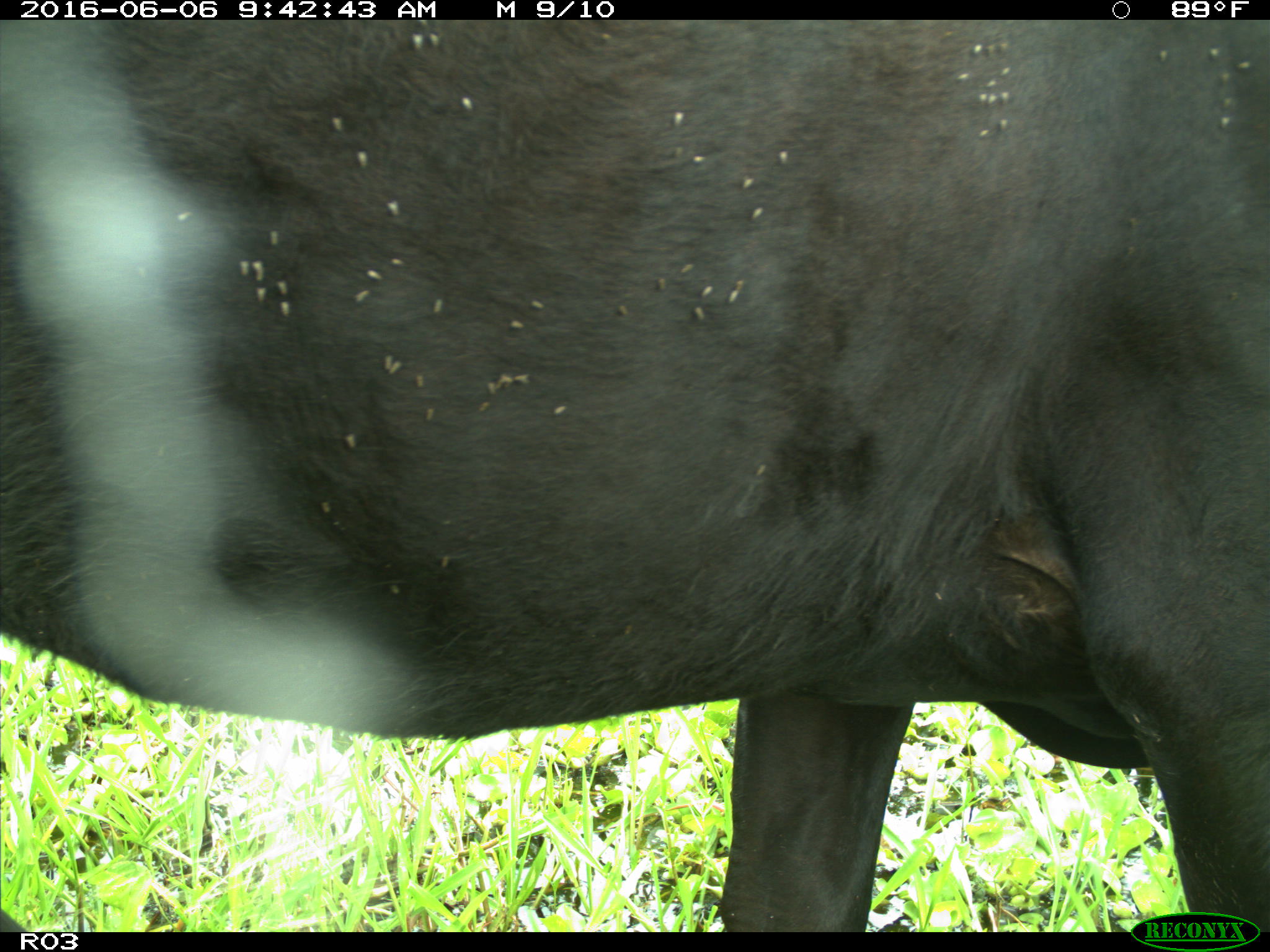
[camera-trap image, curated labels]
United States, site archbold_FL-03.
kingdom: Animalia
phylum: Chordata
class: Mammalia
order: Artiodactyla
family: Bovidae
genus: Bos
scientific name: Bos taurus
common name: domestic cow